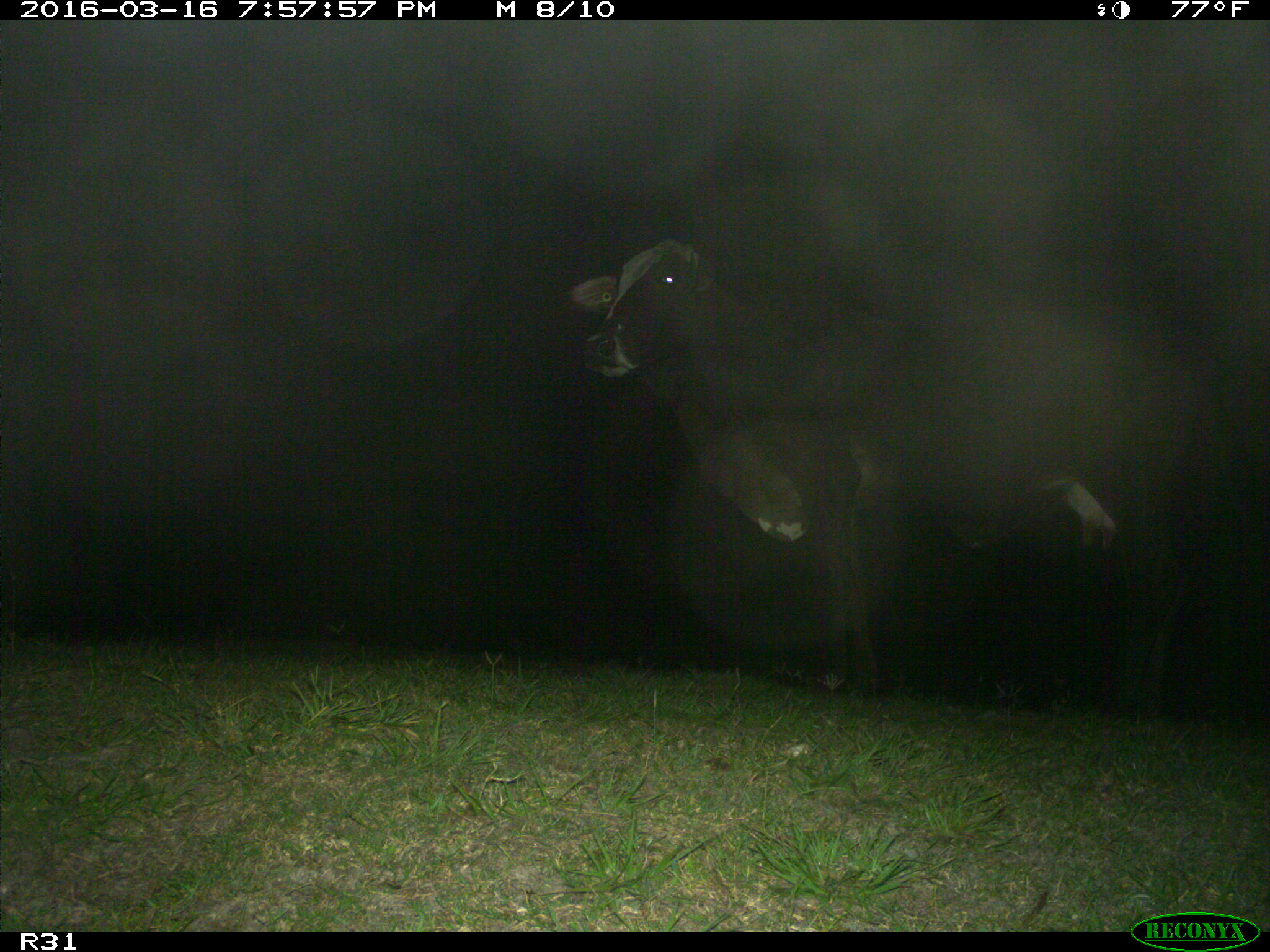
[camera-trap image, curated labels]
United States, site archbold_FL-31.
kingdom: Animalia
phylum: Chordata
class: Mammalia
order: Artiodactyla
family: Bovidae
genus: Bos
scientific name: Bos taurus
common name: domestic cow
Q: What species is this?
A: Bos taurus (domestic cow).